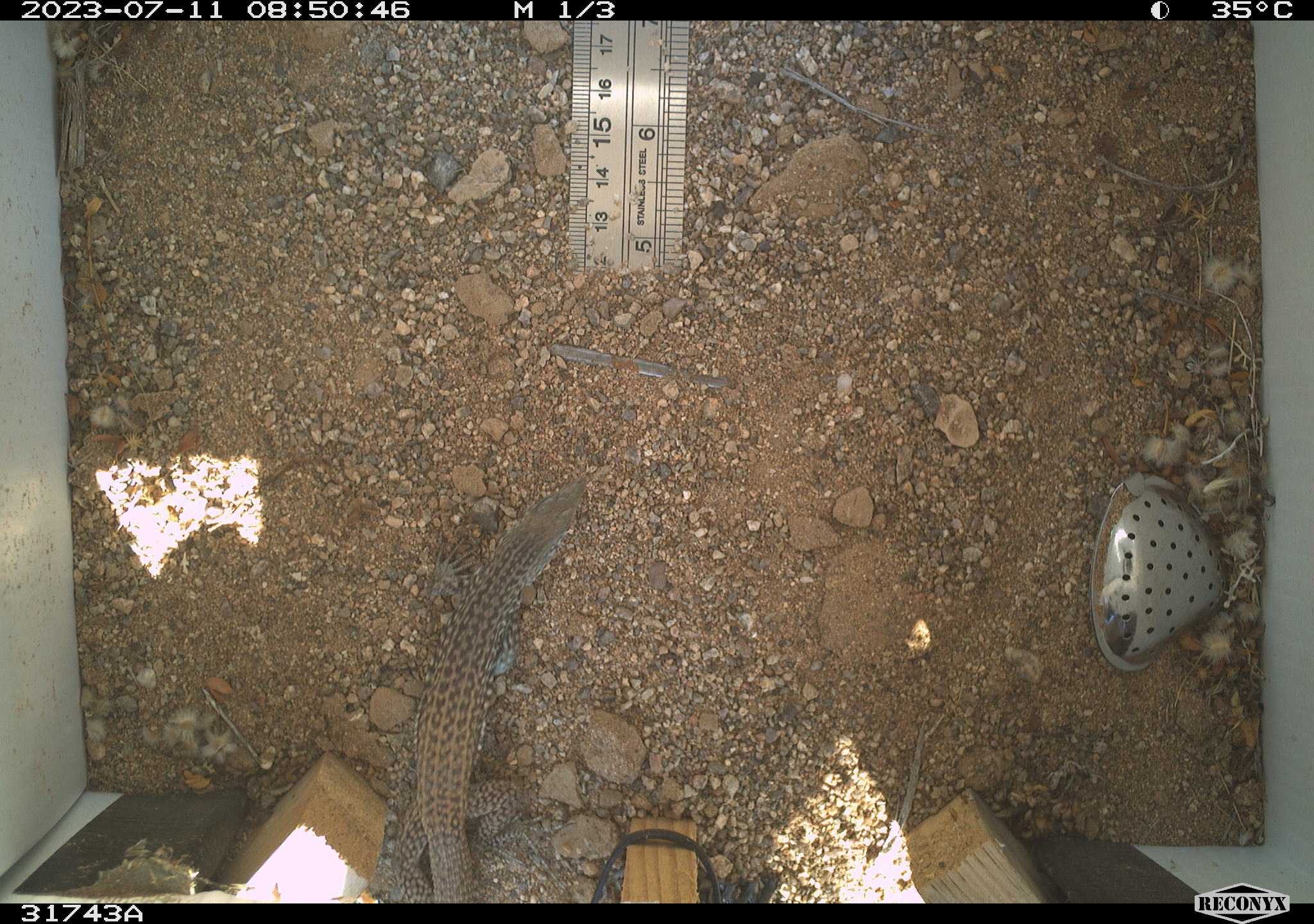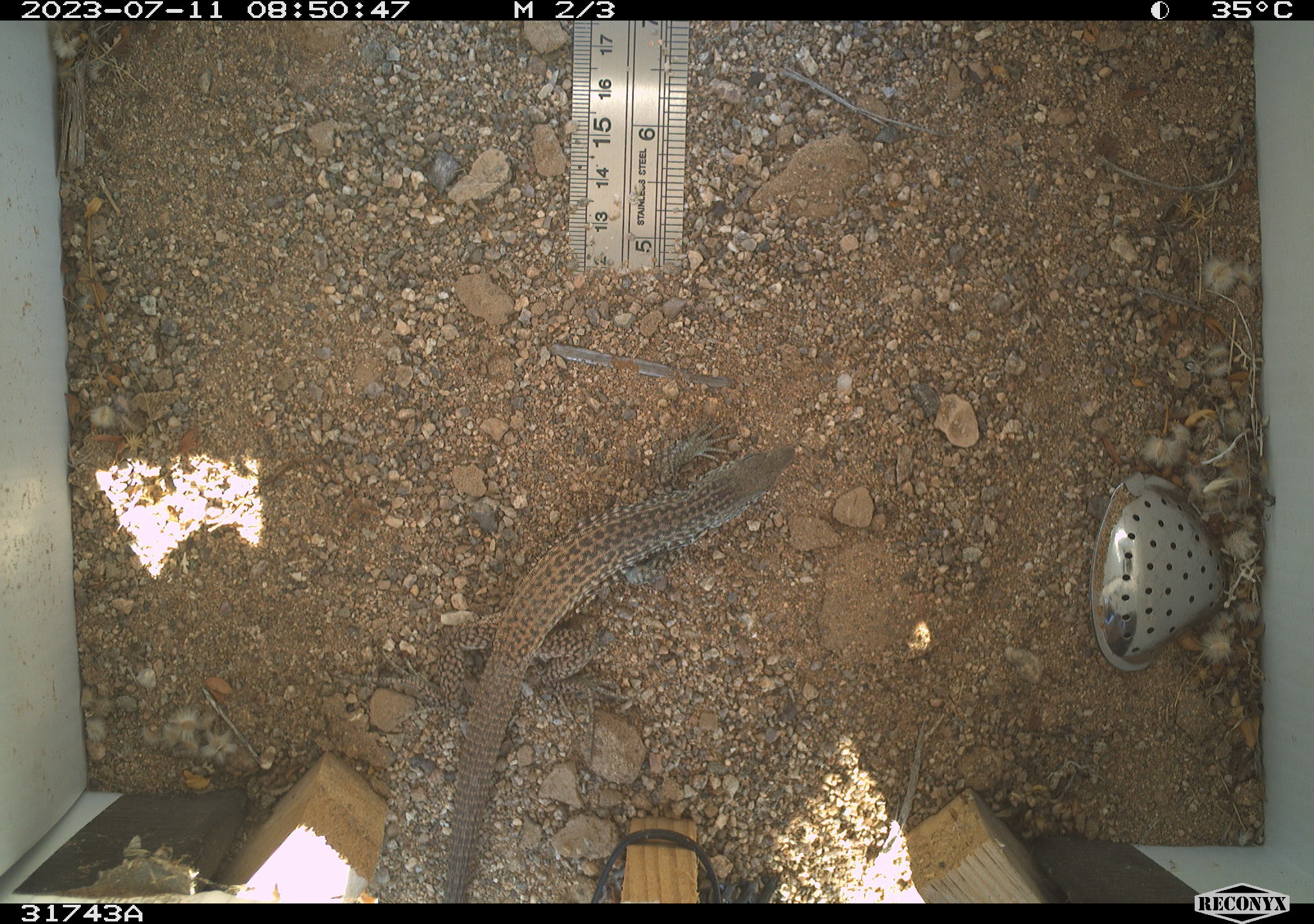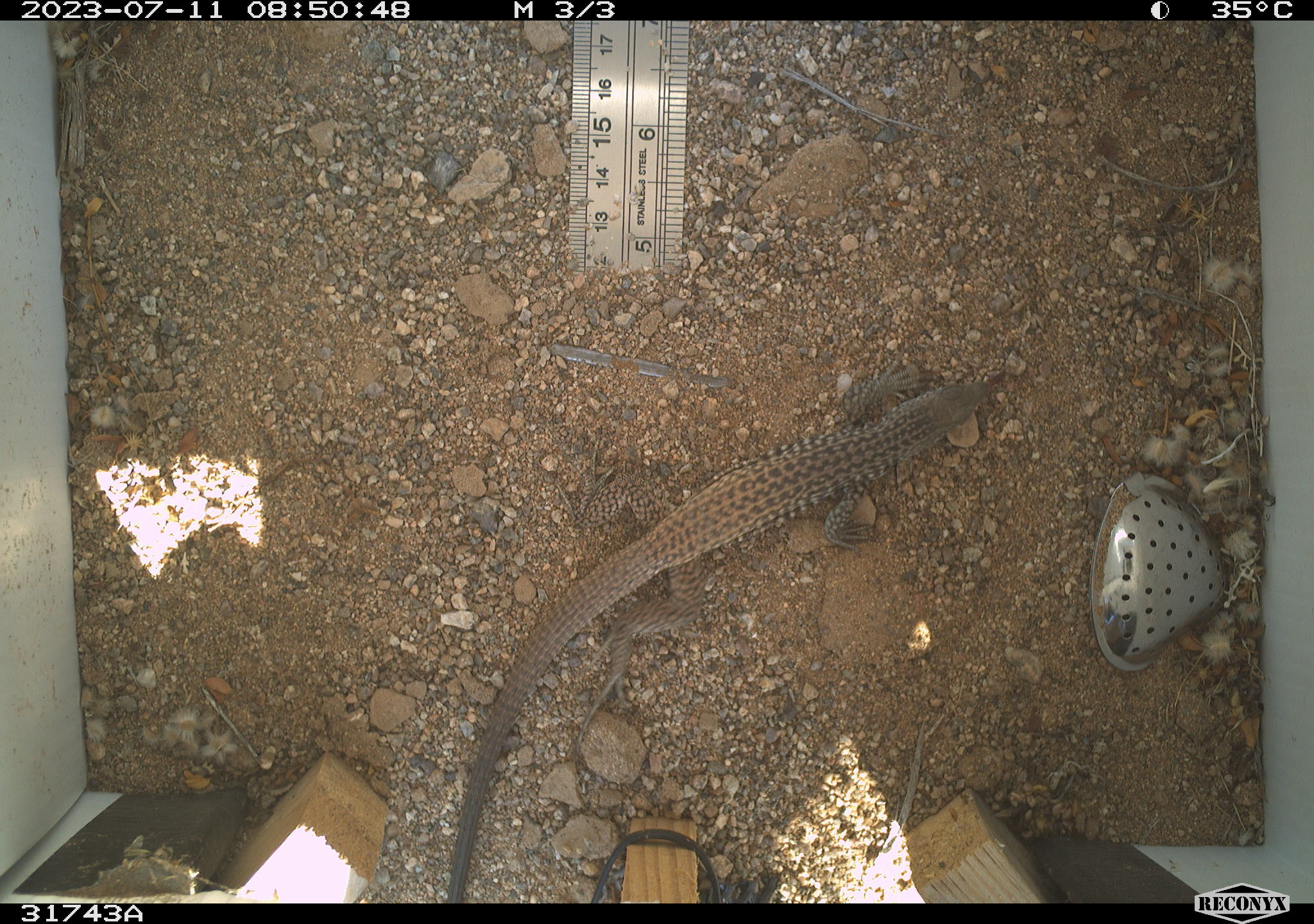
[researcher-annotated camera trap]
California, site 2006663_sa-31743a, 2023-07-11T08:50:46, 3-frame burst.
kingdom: Animalia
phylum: Chordata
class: Reptilia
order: Squamata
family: Teiidae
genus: Aspidoscelis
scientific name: Aspidoscelis tigris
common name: western whiptail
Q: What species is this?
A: Western whiptail (Aspidoscelis tigris).